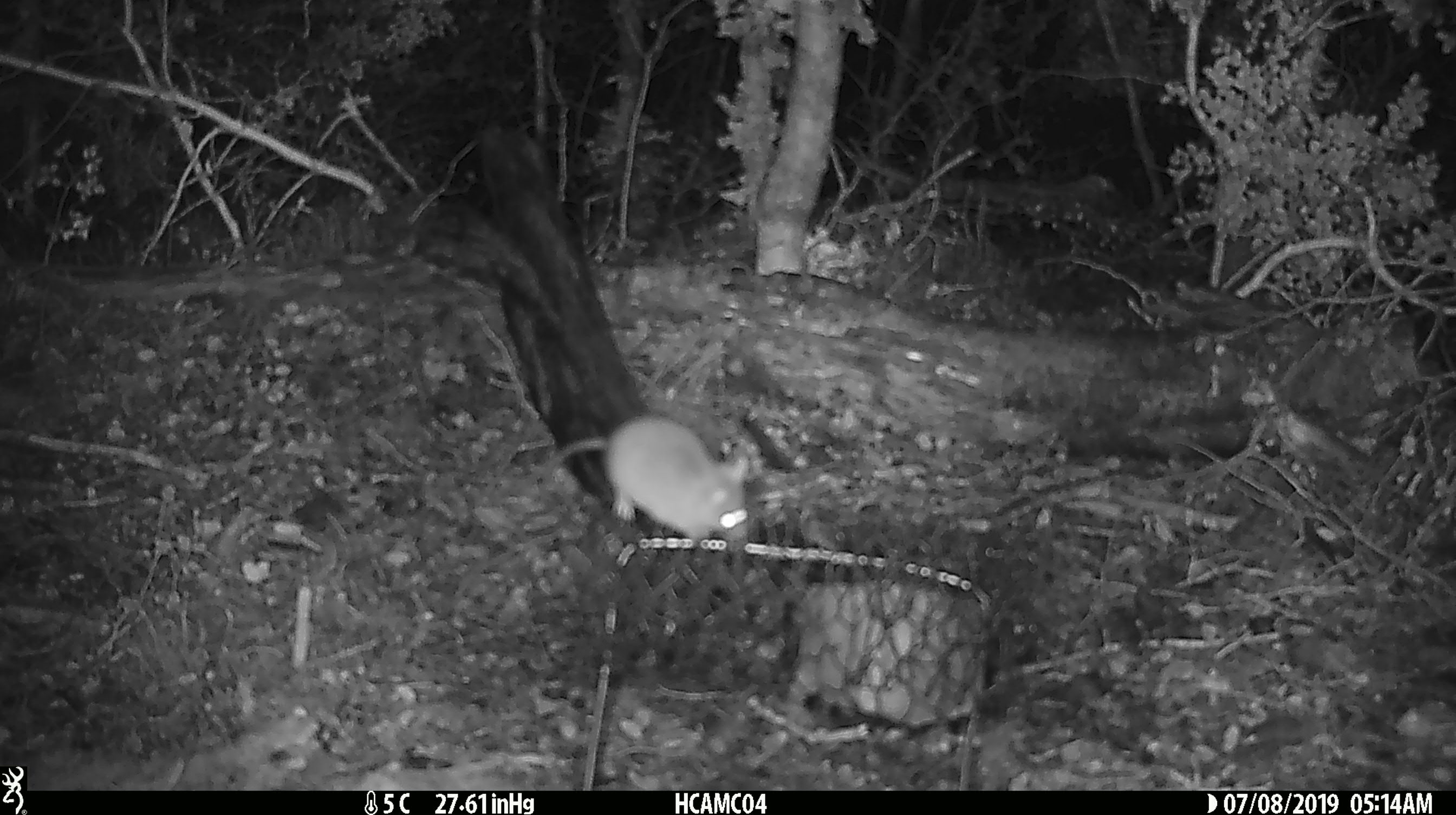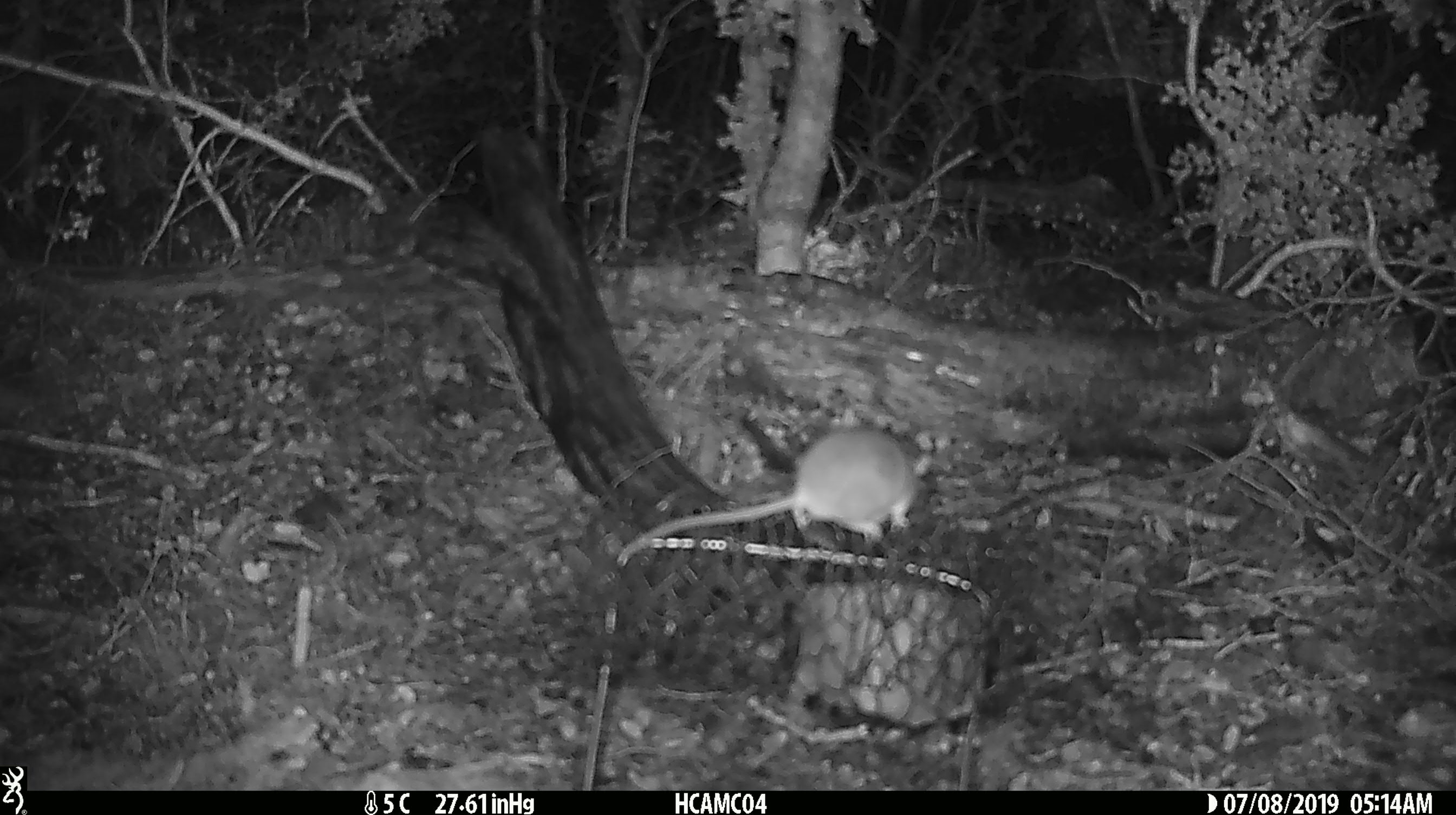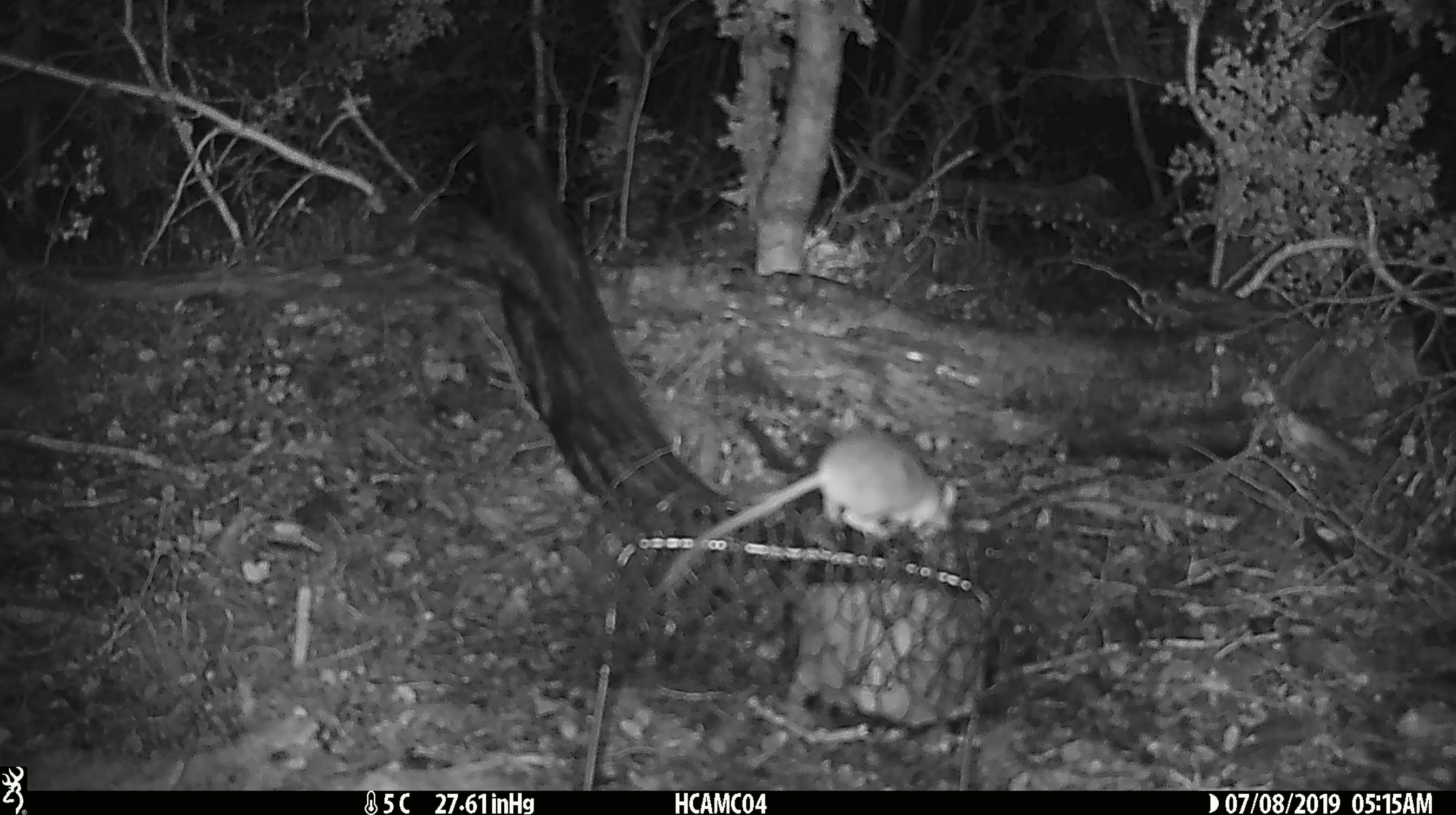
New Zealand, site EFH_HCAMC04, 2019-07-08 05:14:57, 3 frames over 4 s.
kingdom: Animalia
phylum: Chordata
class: Mammalia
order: Rodentia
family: Muridae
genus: Mus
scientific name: Mus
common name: mouse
Mouse (Mus).